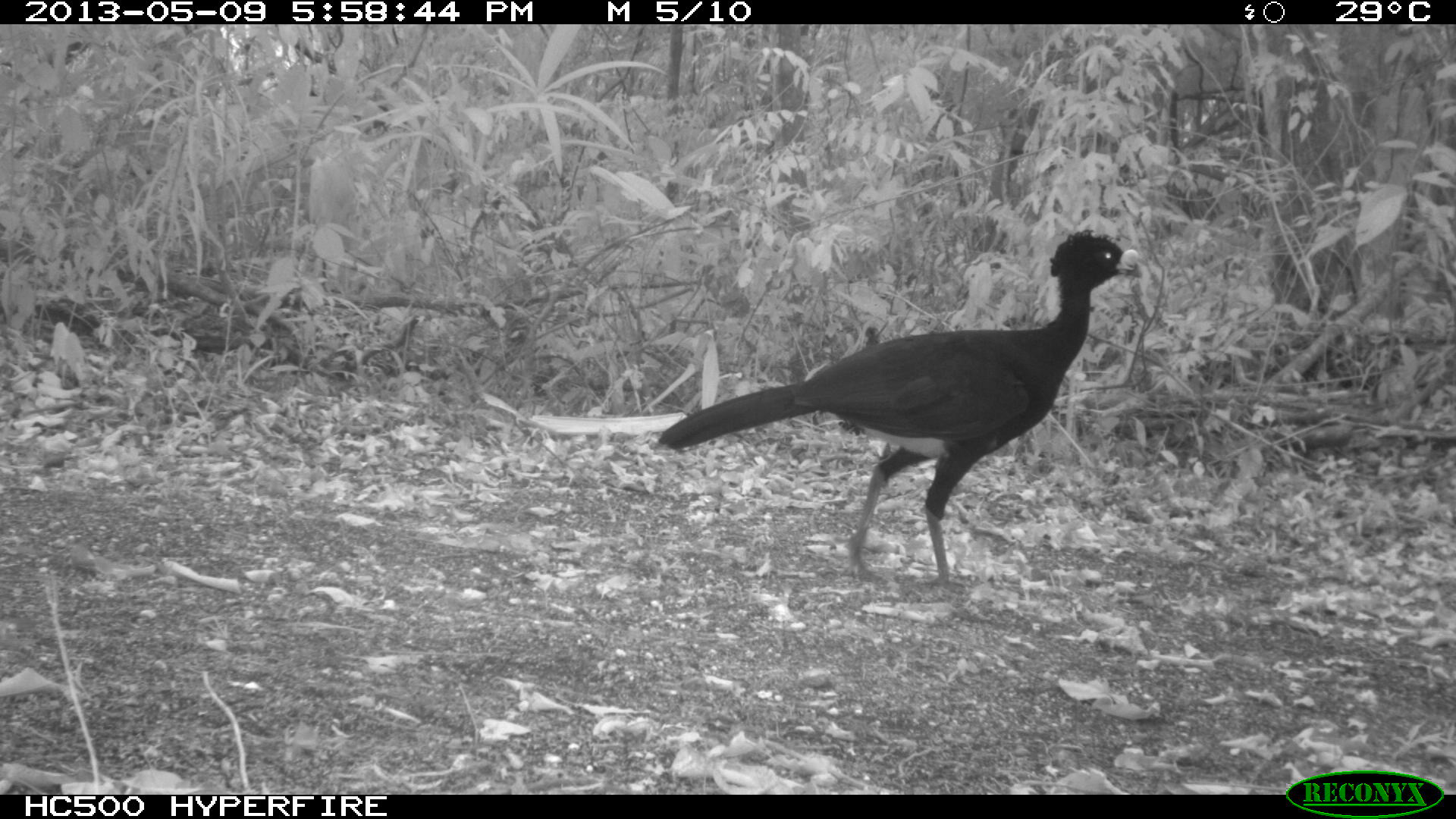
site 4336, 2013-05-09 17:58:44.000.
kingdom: Animalia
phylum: Chordata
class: Aves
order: Galliformes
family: Cracidae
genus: Crax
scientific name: Crax rubra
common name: great curassow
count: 1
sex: male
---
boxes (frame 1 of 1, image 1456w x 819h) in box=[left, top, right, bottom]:
crax rubra: box=[655, 224, 1146, 597]